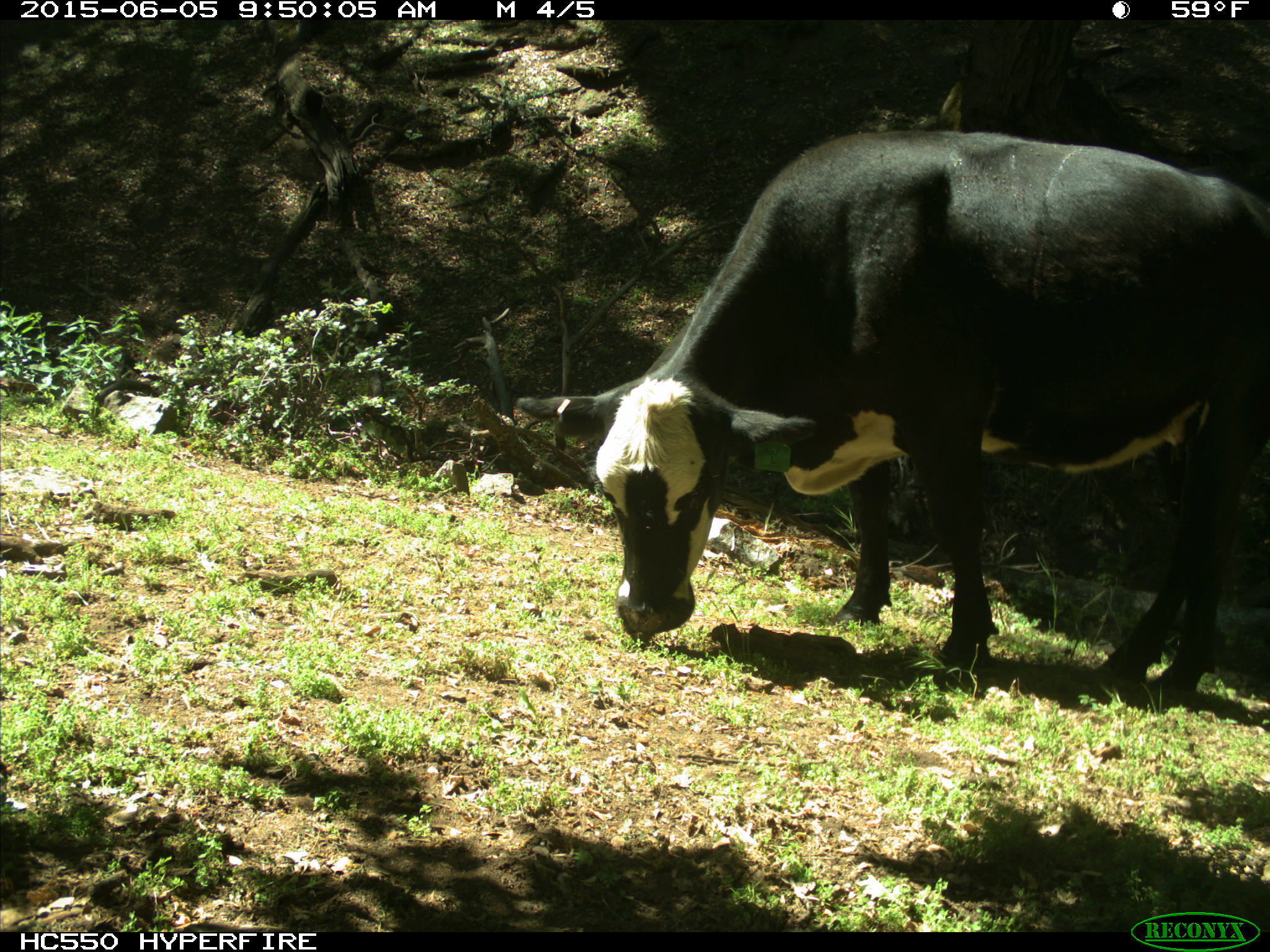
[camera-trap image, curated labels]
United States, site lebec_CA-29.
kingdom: Animalia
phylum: Chordata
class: Mammalia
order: Artiodactyla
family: Bovidae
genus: Bos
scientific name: Bos taurus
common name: domestic cow